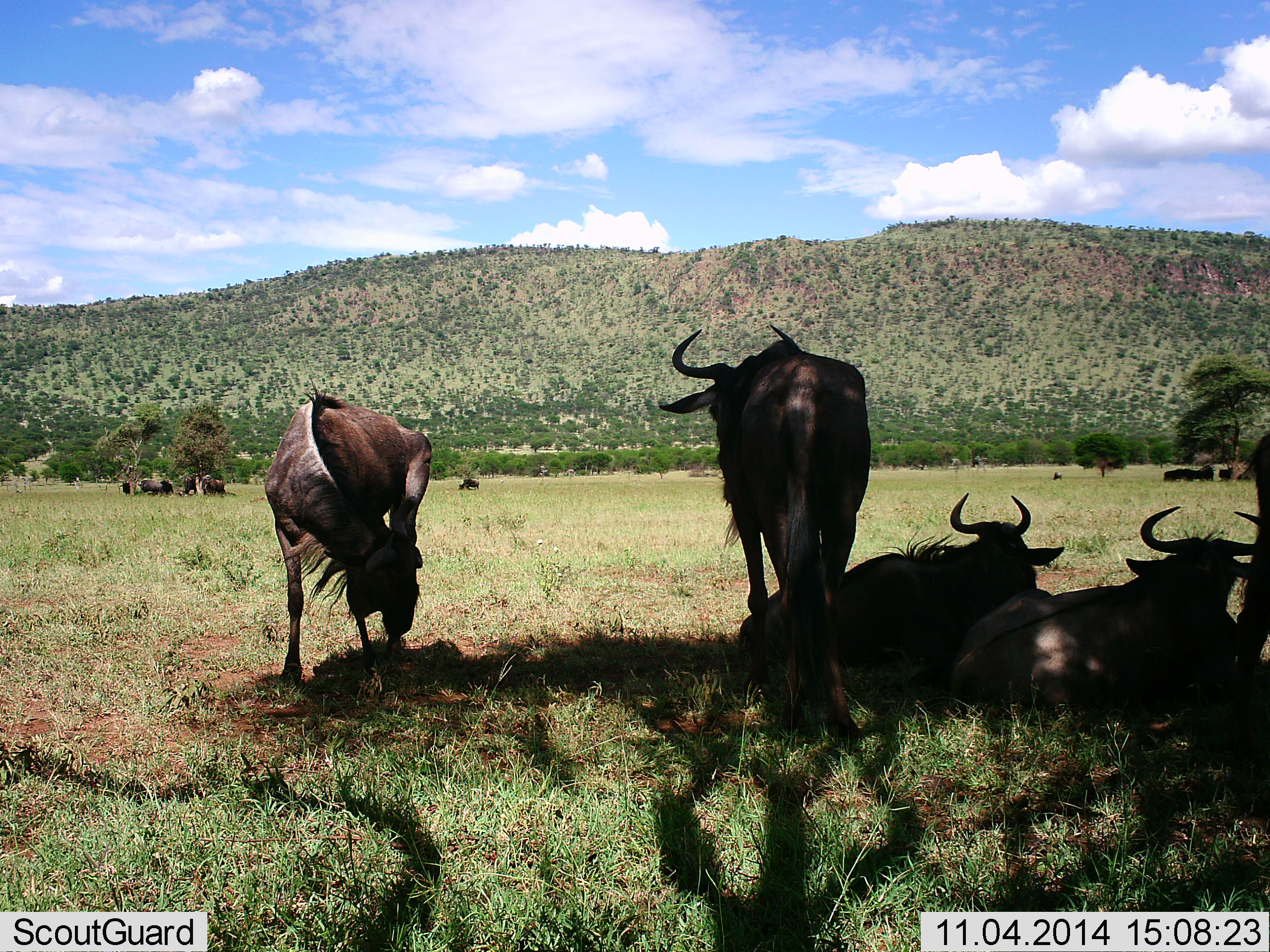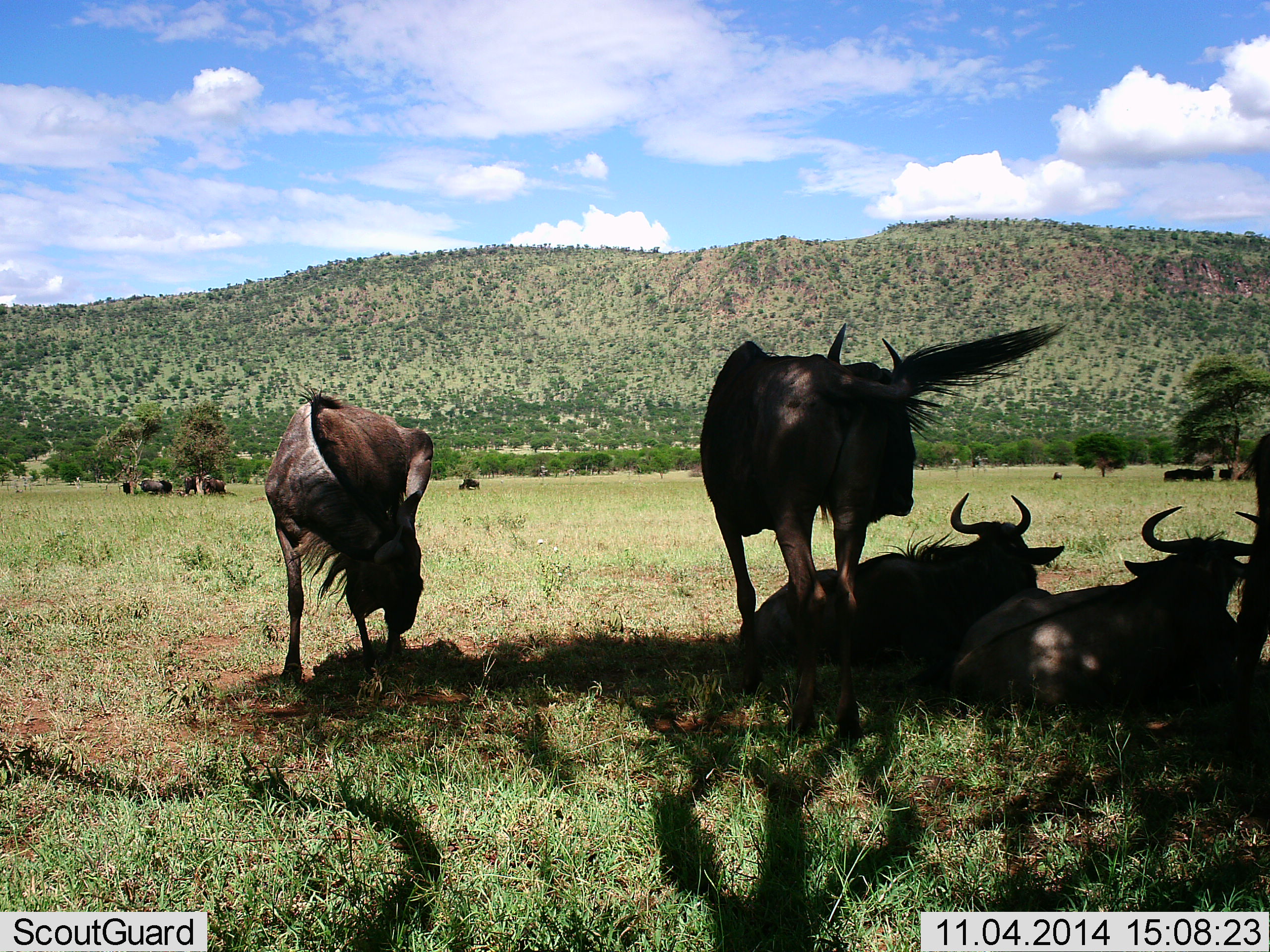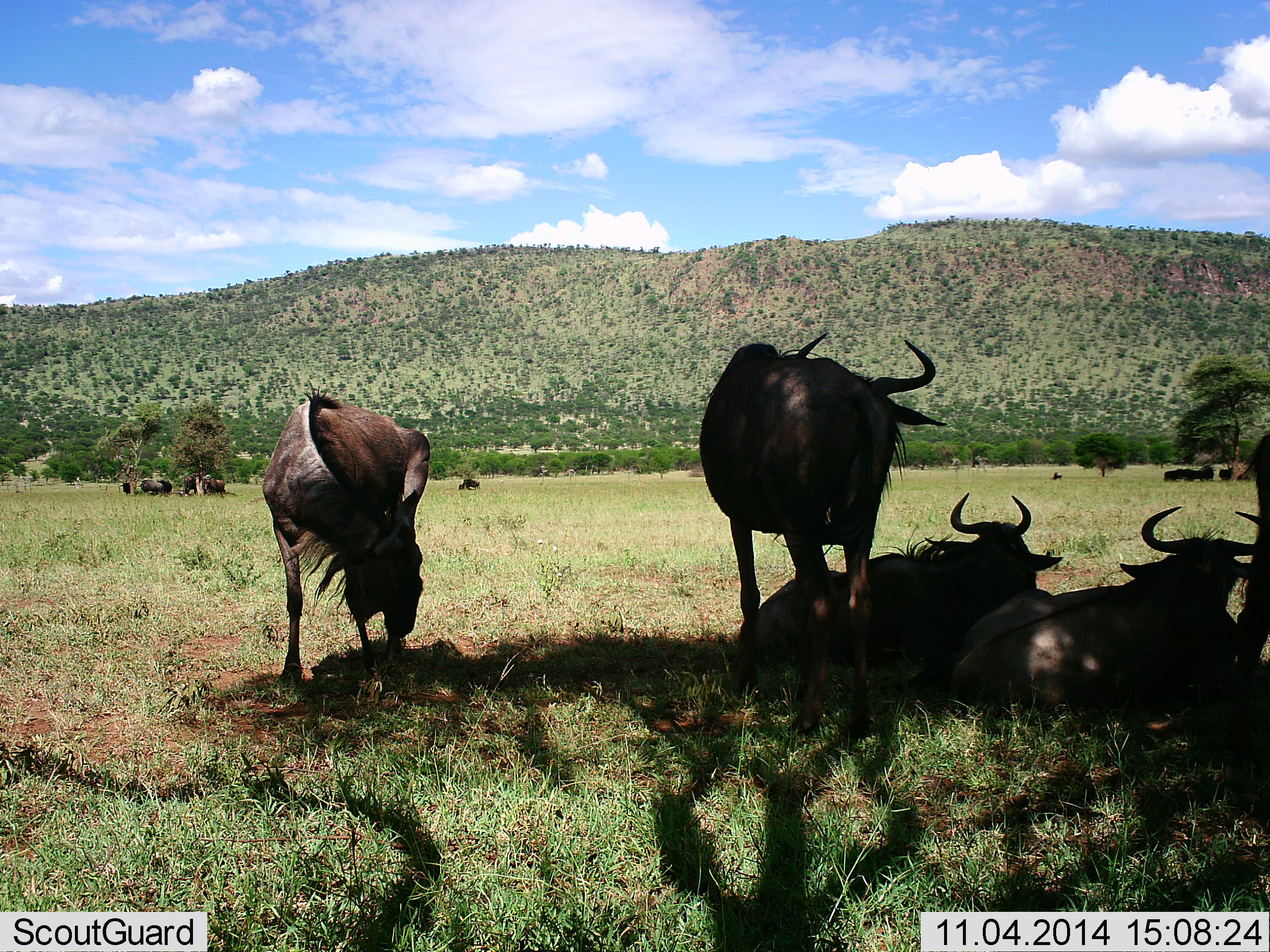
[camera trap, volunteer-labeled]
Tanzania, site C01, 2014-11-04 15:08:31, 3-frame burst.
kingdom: Animalia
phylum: Chordata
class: Mammalia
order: Artiodactyla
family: Bovidae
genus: Connochaetes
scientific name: Connochaetes taurinus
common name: blue wildebeest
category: wildebeest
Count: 11-50.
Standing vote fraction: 60%.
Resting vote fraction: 90%.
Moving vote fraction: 30%.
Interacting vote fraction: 20%.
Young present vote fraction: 0%.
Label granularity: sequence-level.